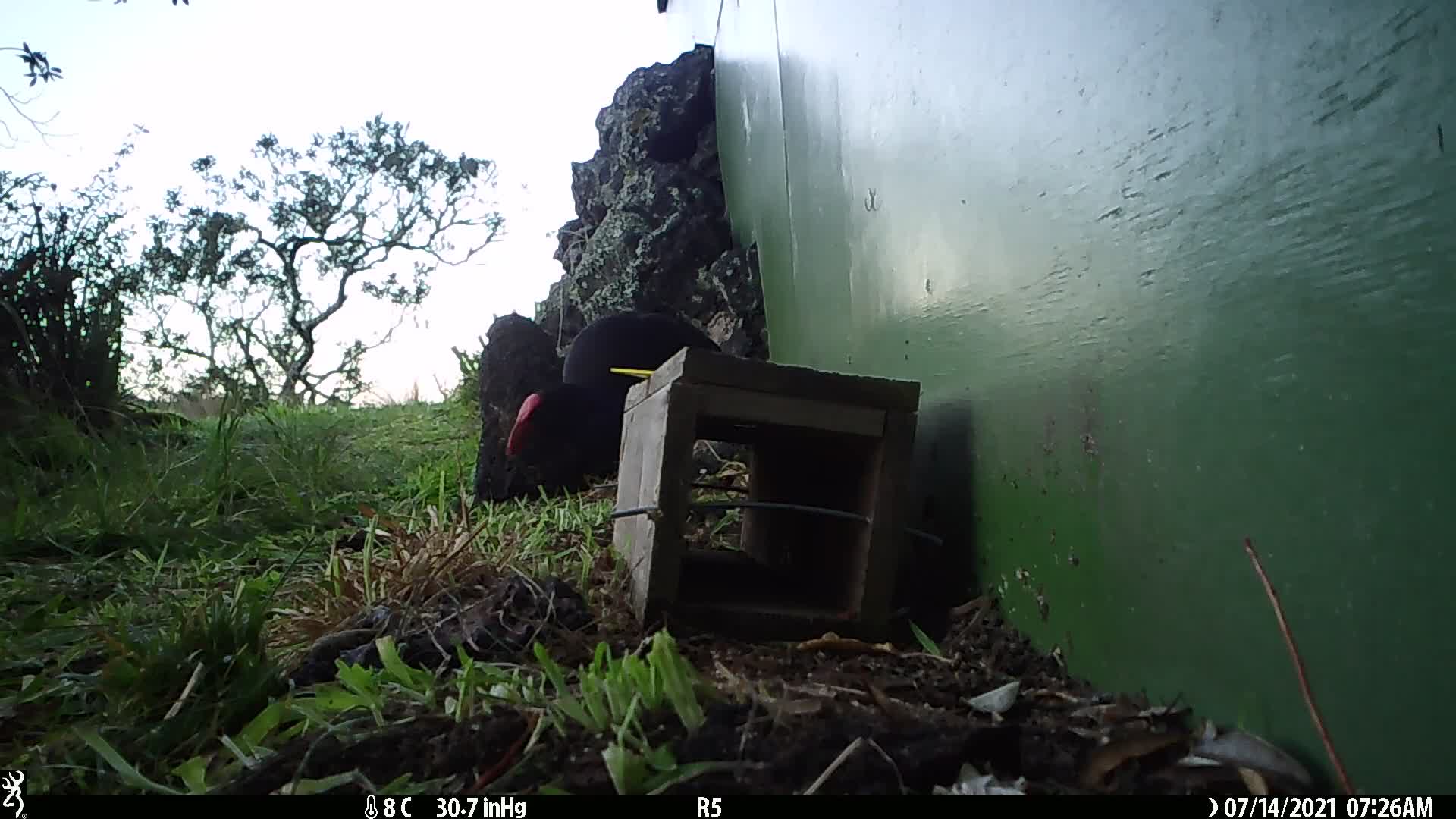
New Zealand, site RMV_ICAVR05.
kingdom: Animalia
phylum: Chordata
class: Aves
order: Gruiformes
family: Rallidae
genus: Porphyrio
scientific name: Porphyrio melanotus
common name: australasian swamphen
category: pukeko